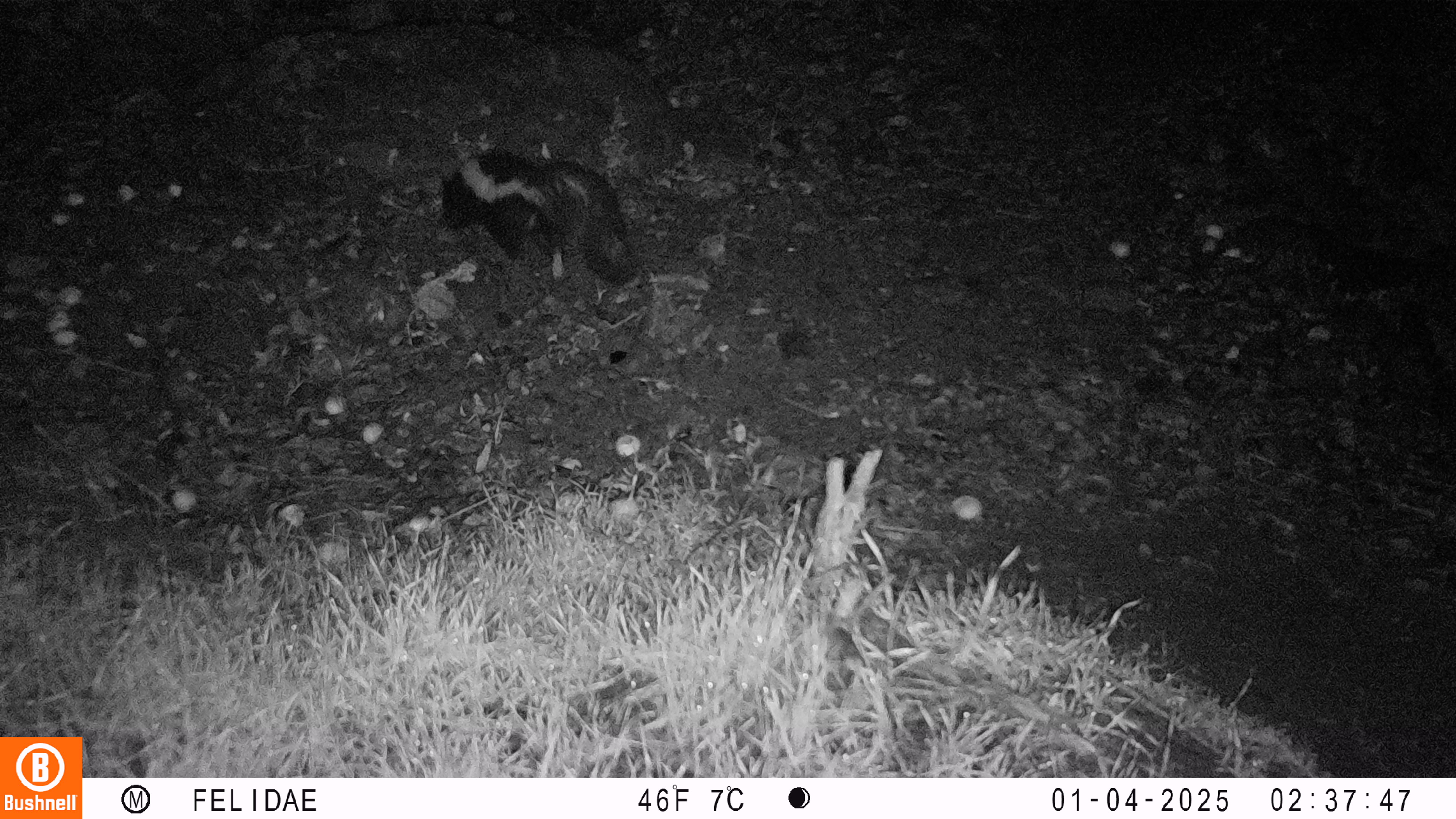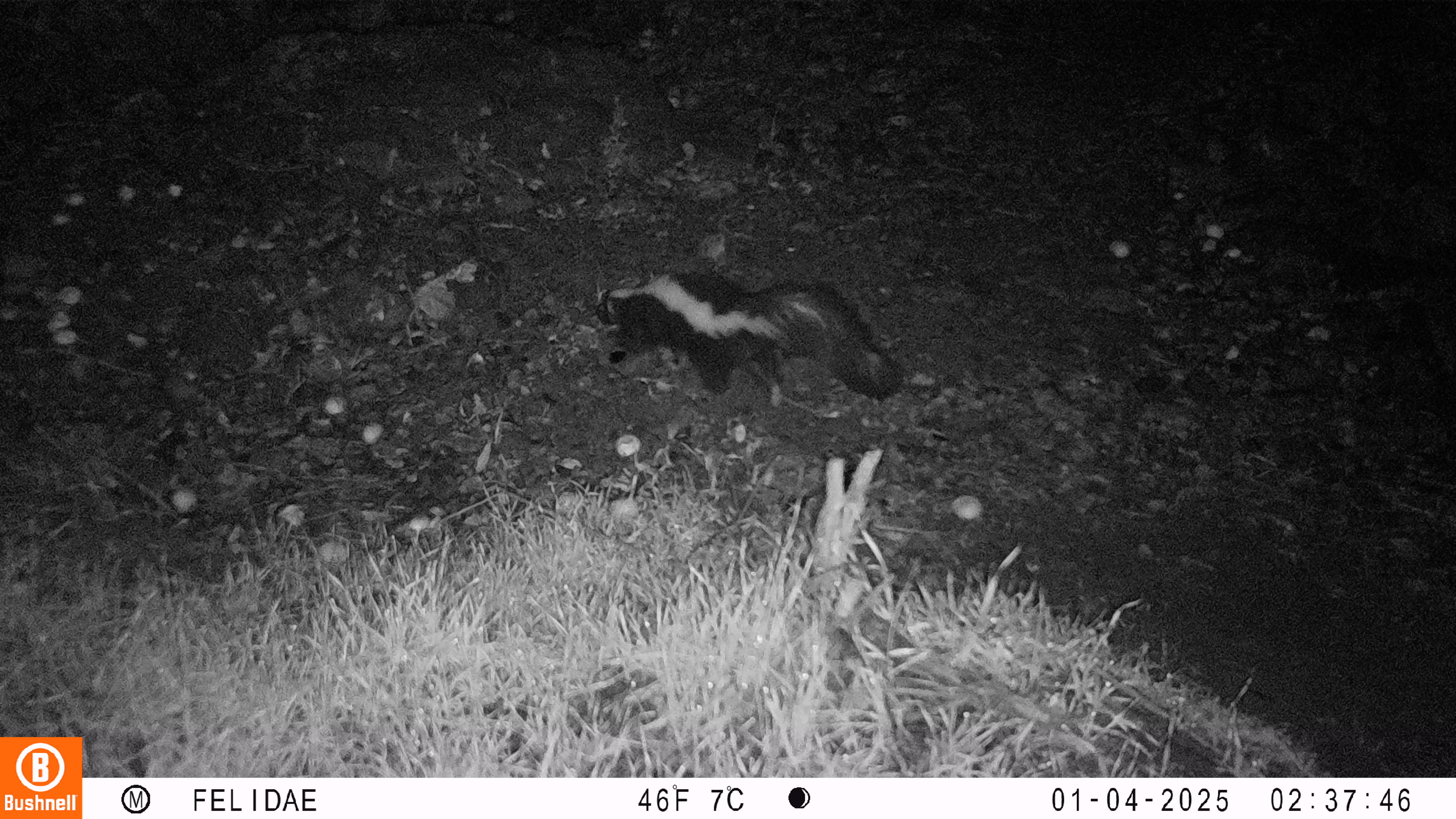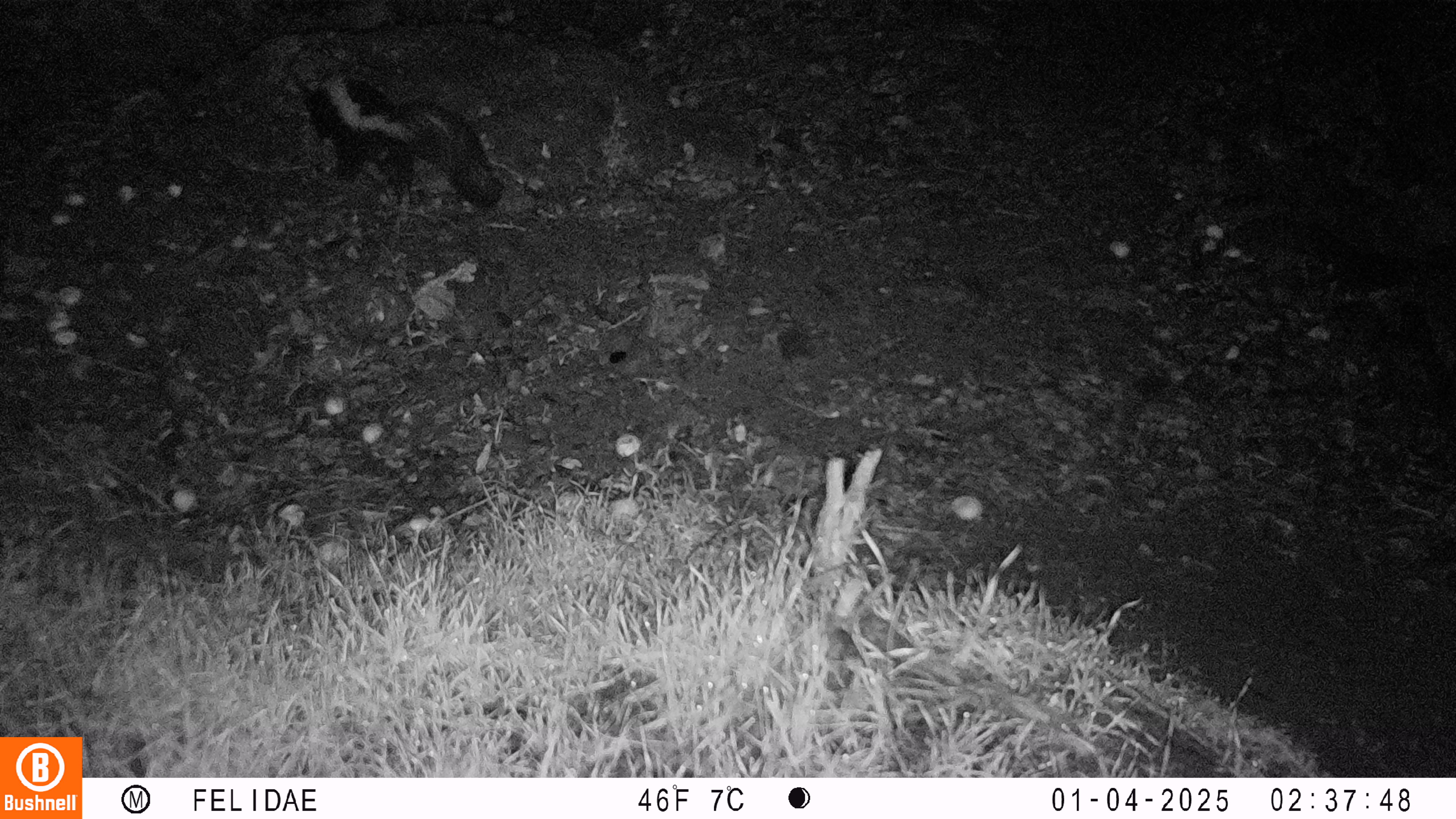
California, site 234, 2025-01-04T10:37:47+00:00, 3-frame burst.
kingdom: Animalia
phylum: Chordata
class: Mammalia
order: Carnivora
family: Mephitidae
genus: Mephitis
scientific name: Mephitis mephitis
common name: striped skunk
Striped skunk (Mephitis mephitis).